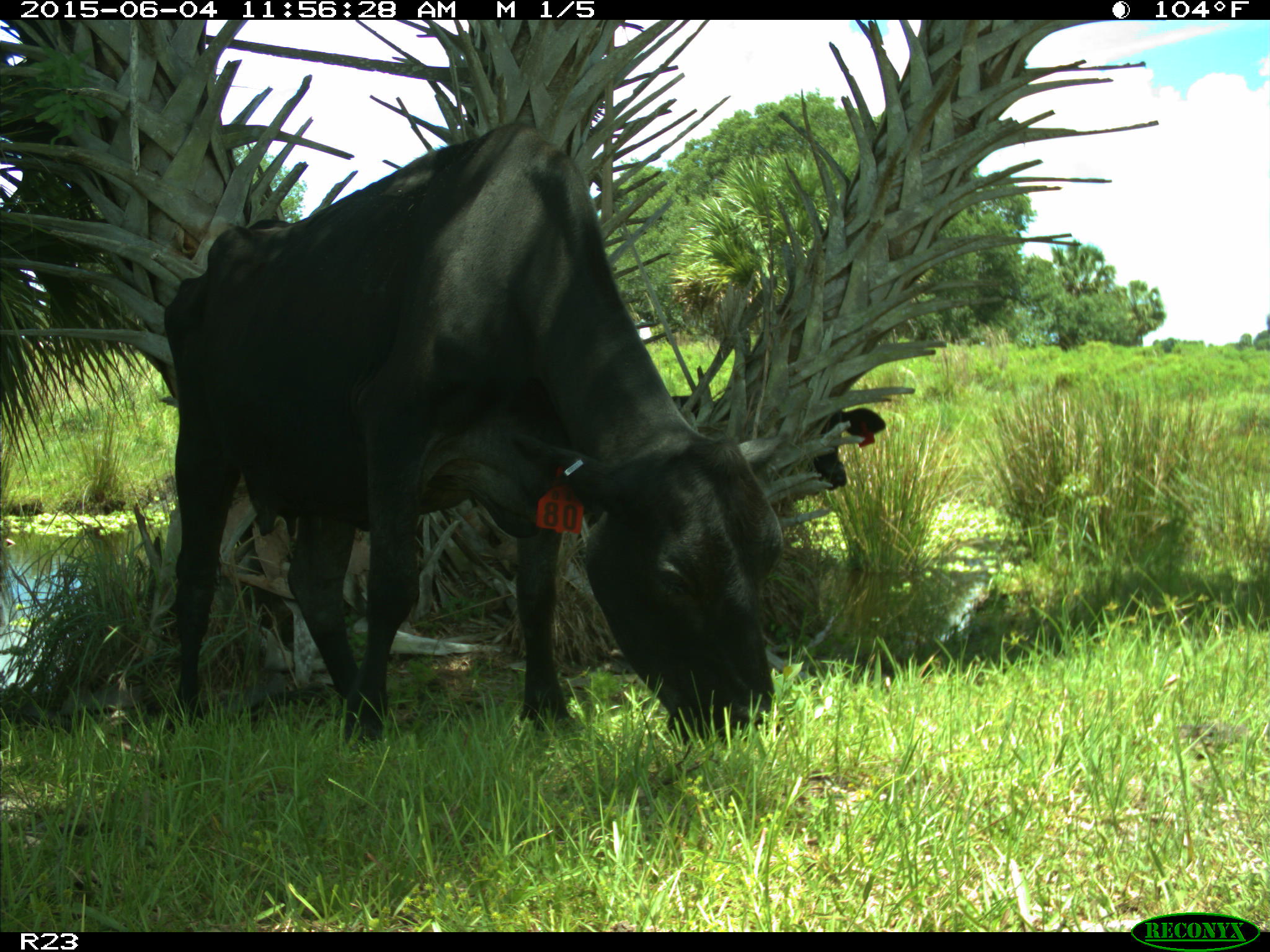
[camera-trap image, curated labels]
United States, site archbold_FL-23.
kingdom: Animalia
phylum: Chordata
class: Mammalia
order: Artiodactyla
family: Bovidae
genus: Bos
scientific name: Bos taurus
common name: domestic cow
Bos taurus (domestic cow).